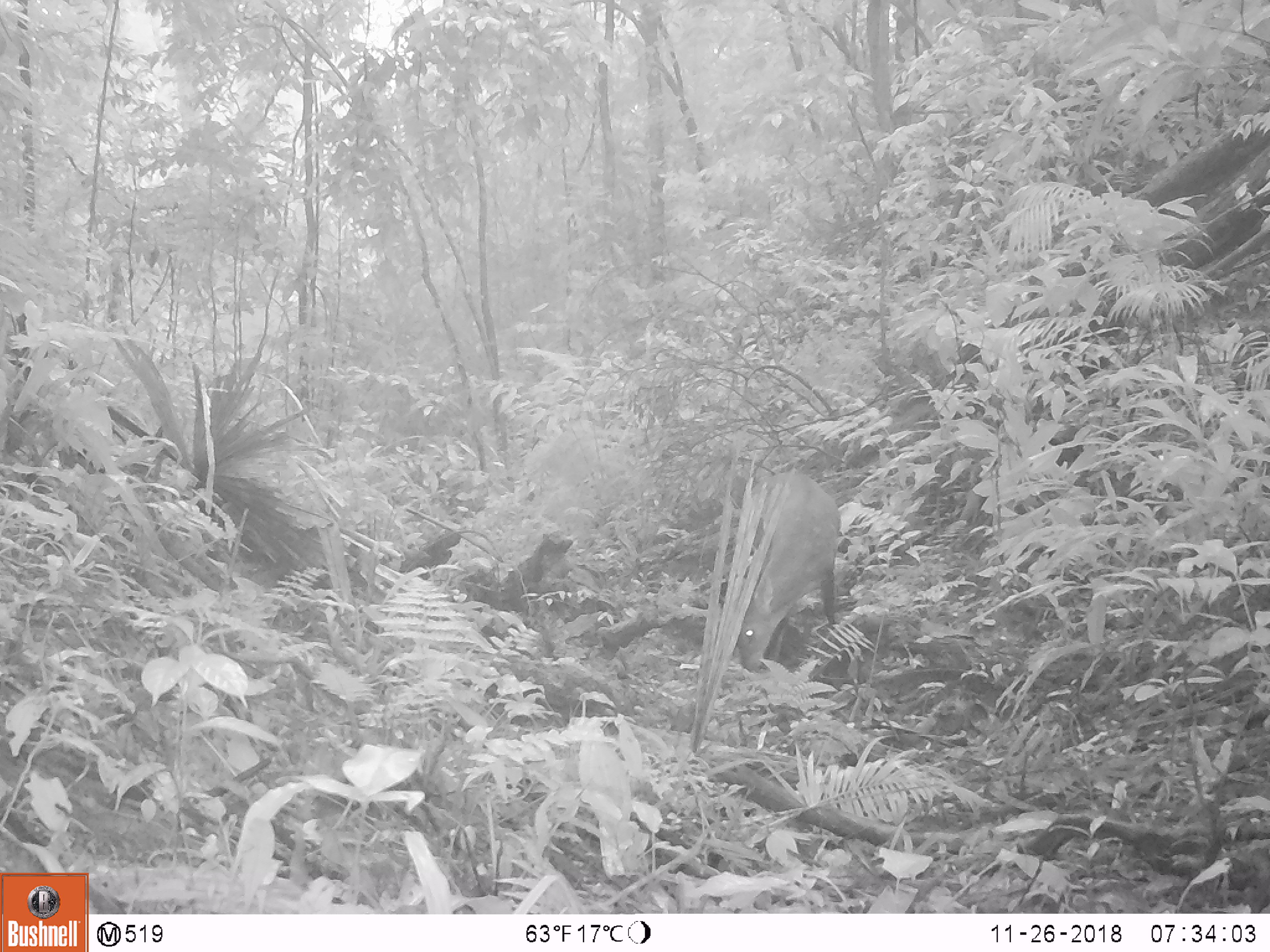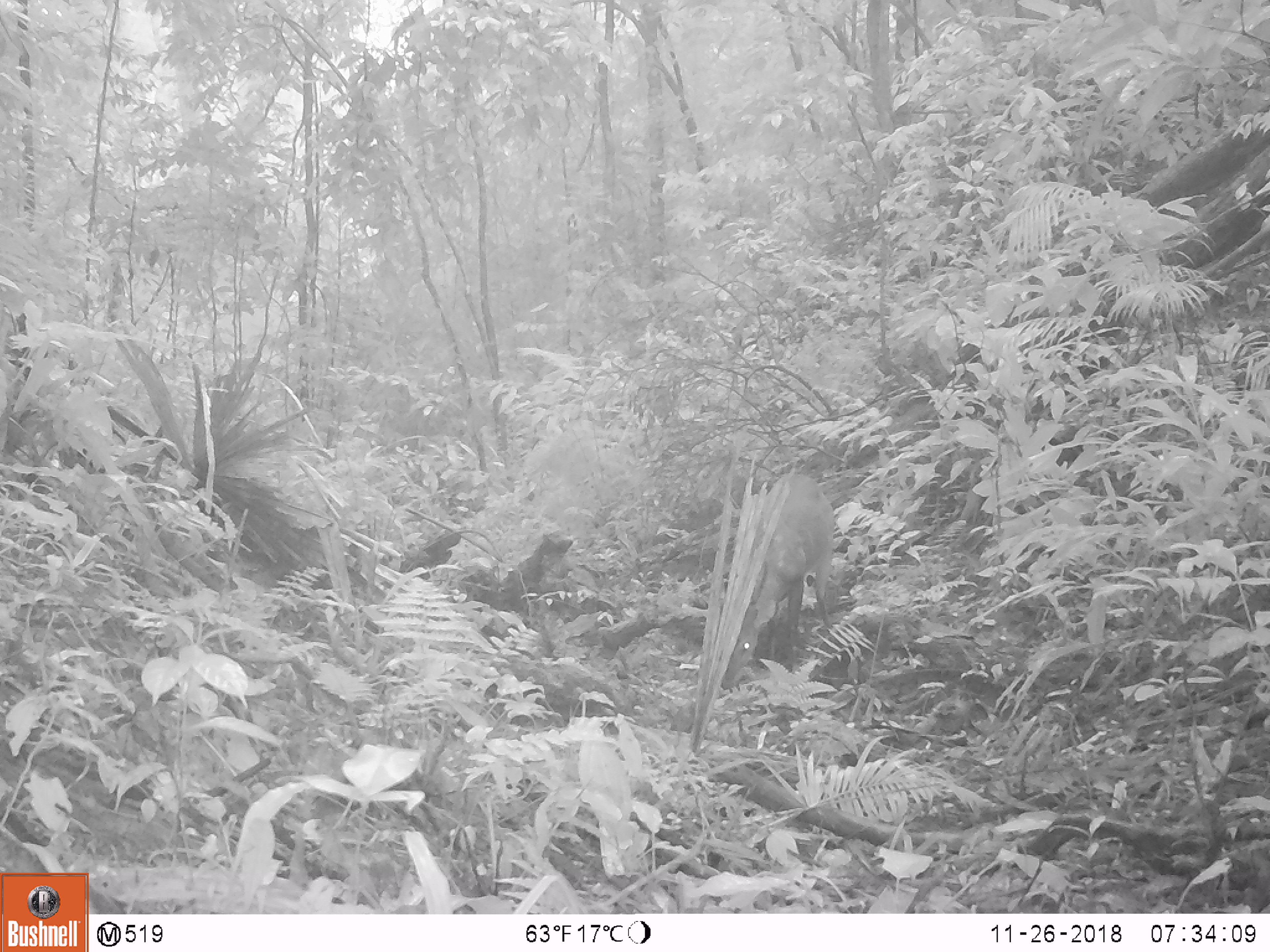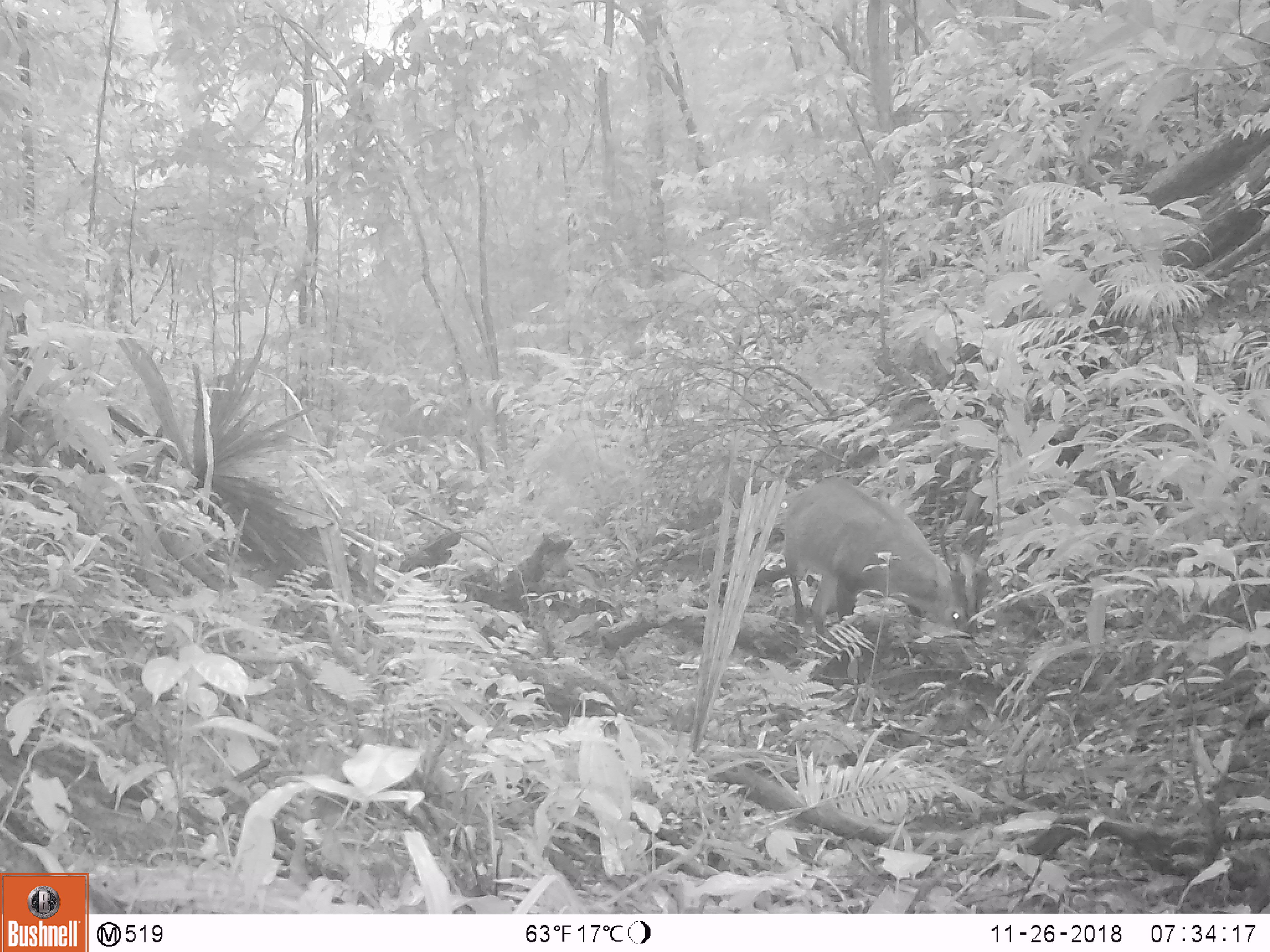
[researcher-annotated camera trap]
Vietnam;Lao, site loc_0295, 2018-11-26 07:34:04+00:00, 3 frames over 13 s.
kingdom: Animalia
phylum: Chordata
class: Mammalia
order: Artiodactyla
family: Cervidae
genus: Muntiacus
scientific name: Muntiacus vuquangensis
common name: large-antlered muntjac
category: large antlered muntjac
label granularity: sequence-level